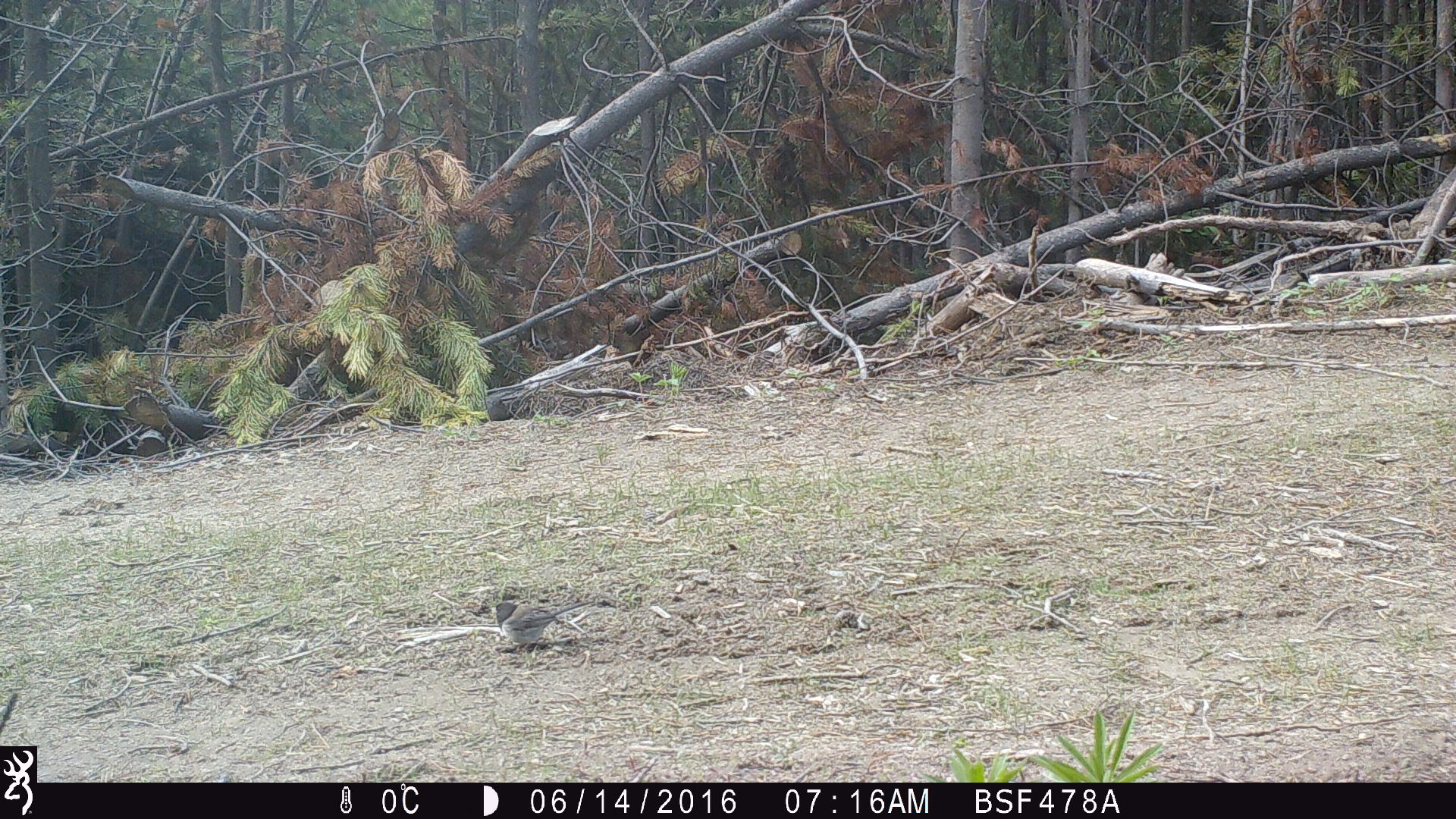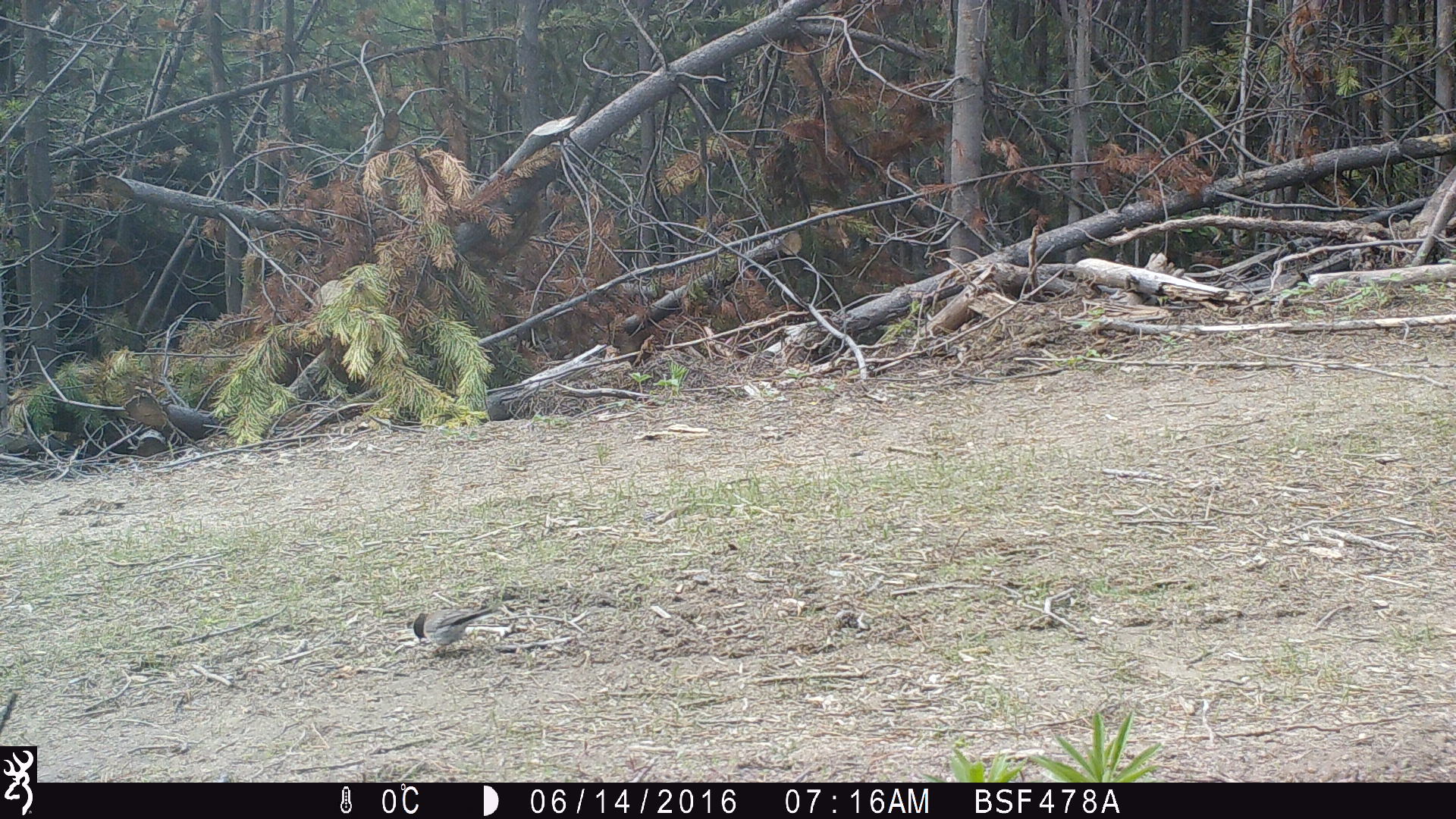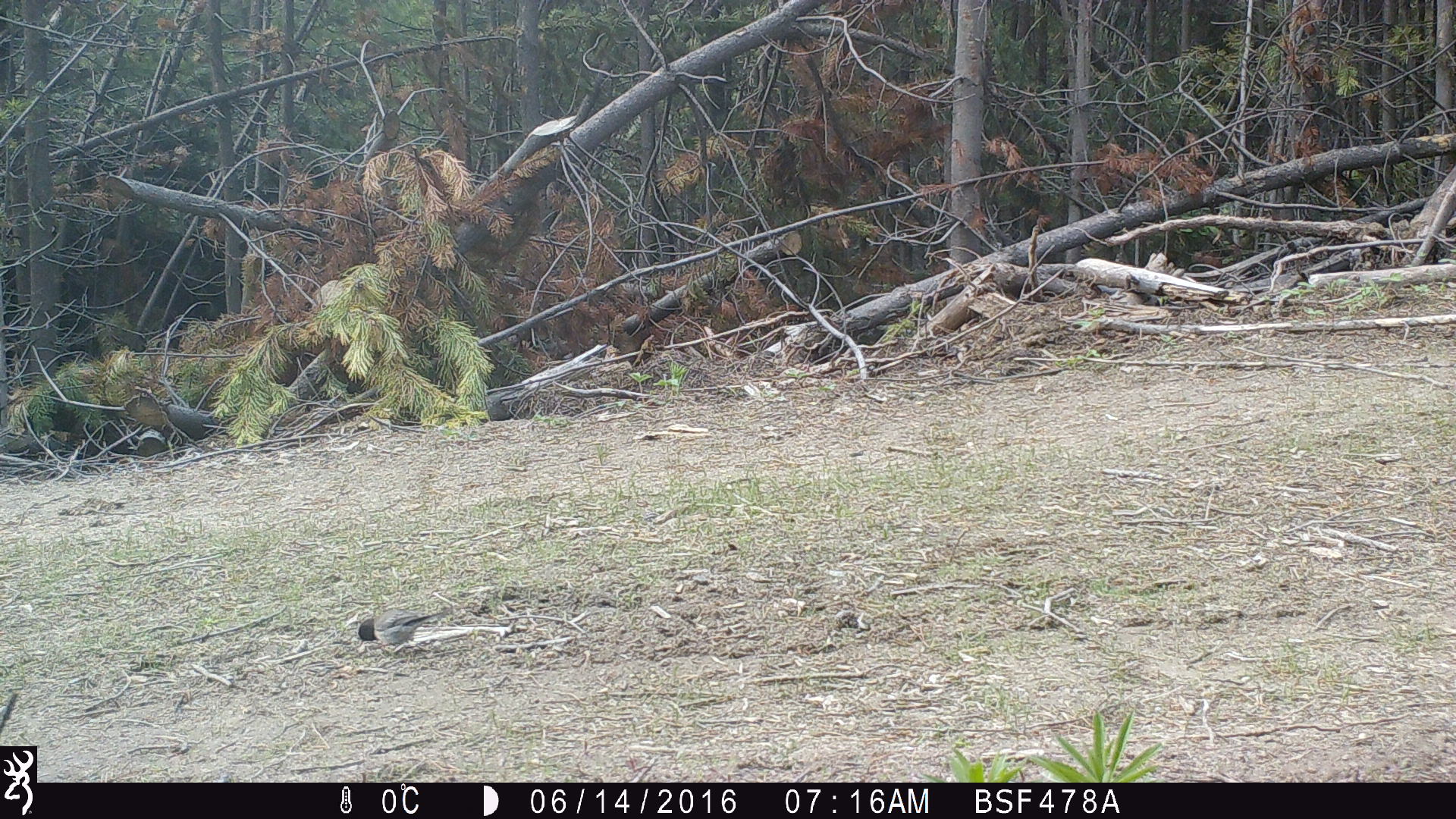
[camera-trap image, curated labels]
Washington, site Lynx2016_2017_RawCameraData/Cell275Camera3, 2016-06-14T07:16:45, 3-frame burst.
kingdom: Animalia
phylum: Chordata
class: Aves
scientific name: Aves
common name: birds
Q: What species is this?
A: Aves (birds).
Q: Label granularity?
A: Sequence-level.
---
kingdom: Animalia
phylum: Chordata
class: Mammalia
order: Lagomorpha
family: Leporidae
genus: Lepus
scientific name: Lepus americanus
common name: snowshoe hare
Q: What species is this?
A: Lepus americanus (snowshoe hare).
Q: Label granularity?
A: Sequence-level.